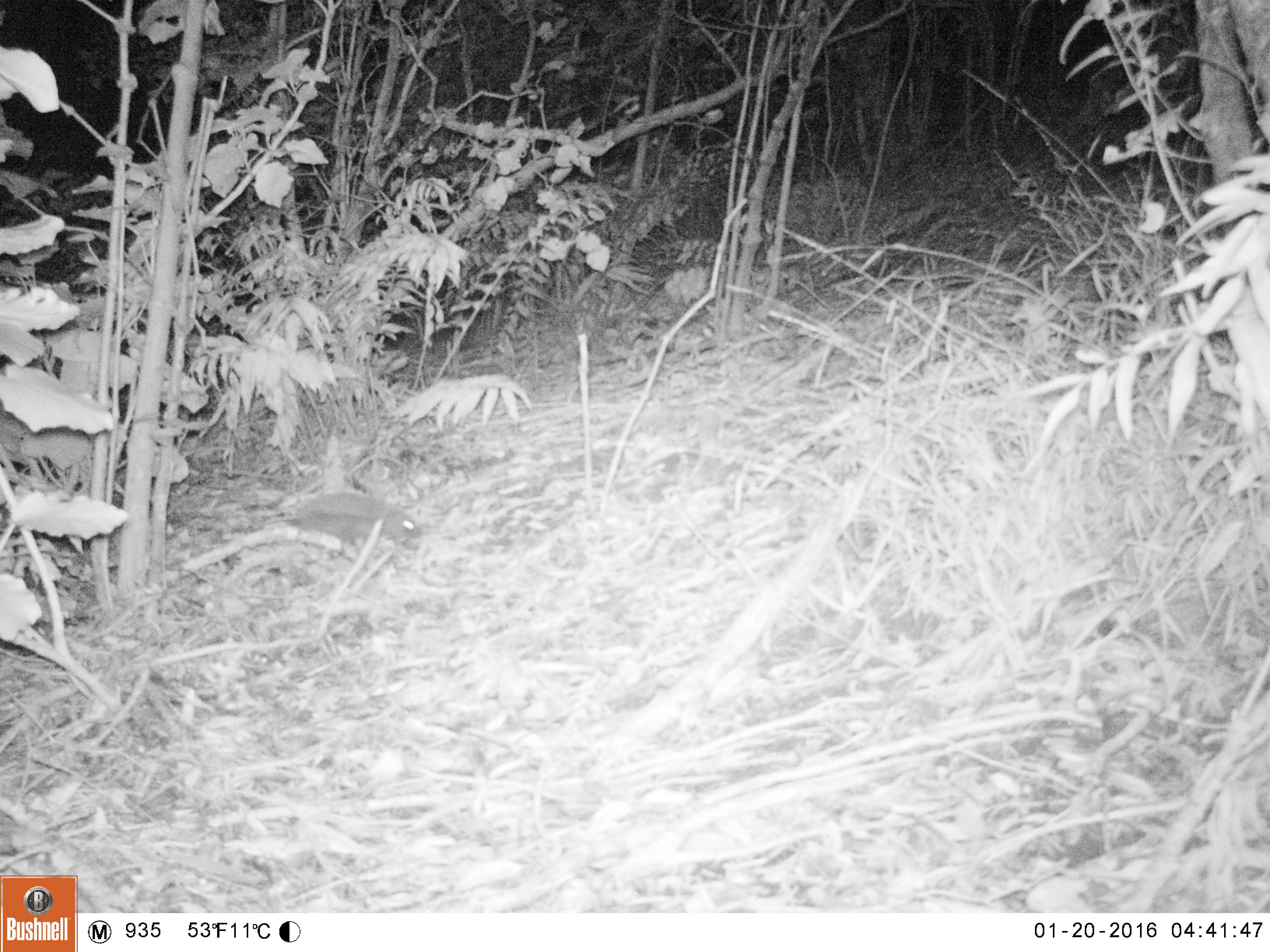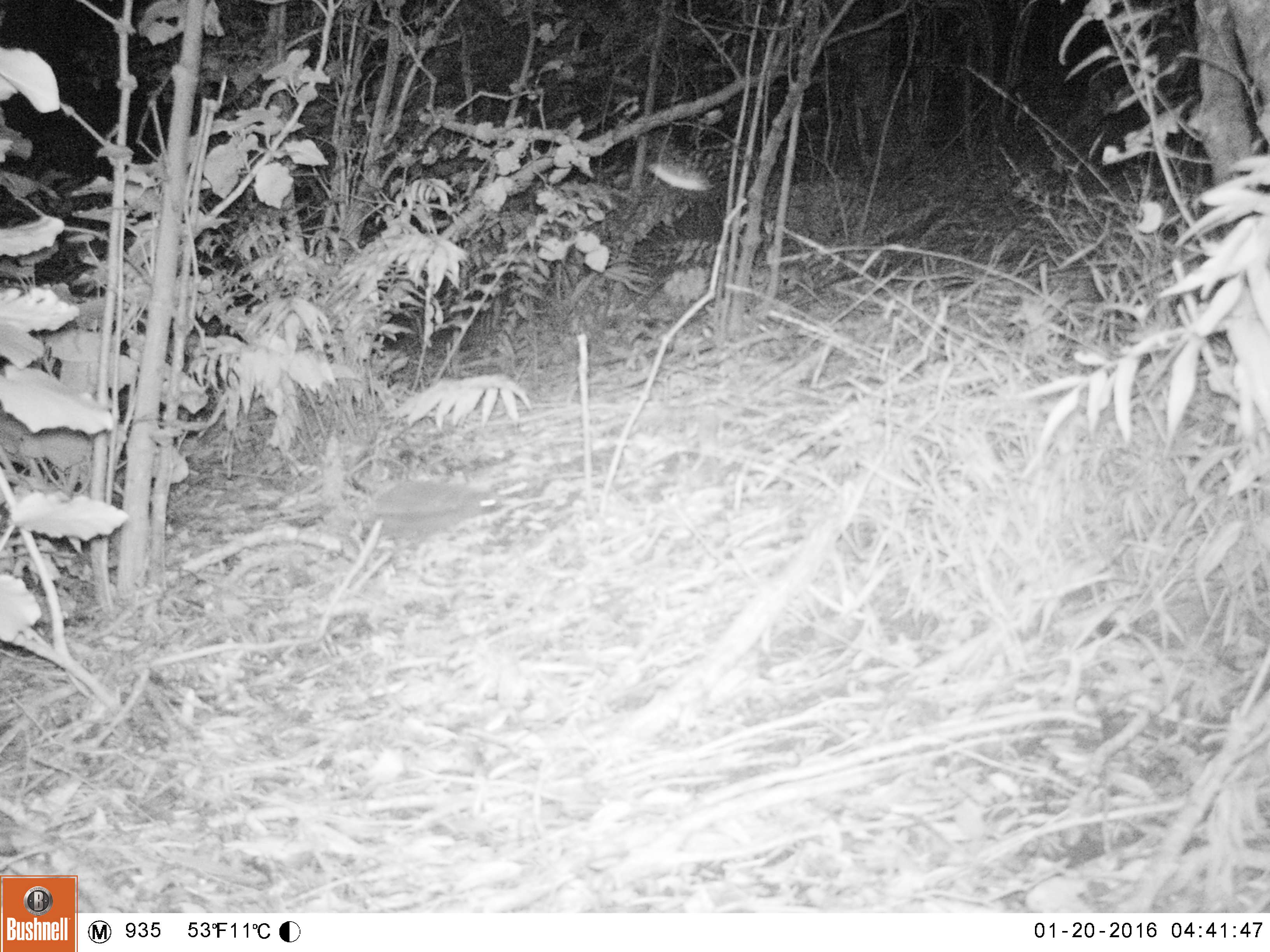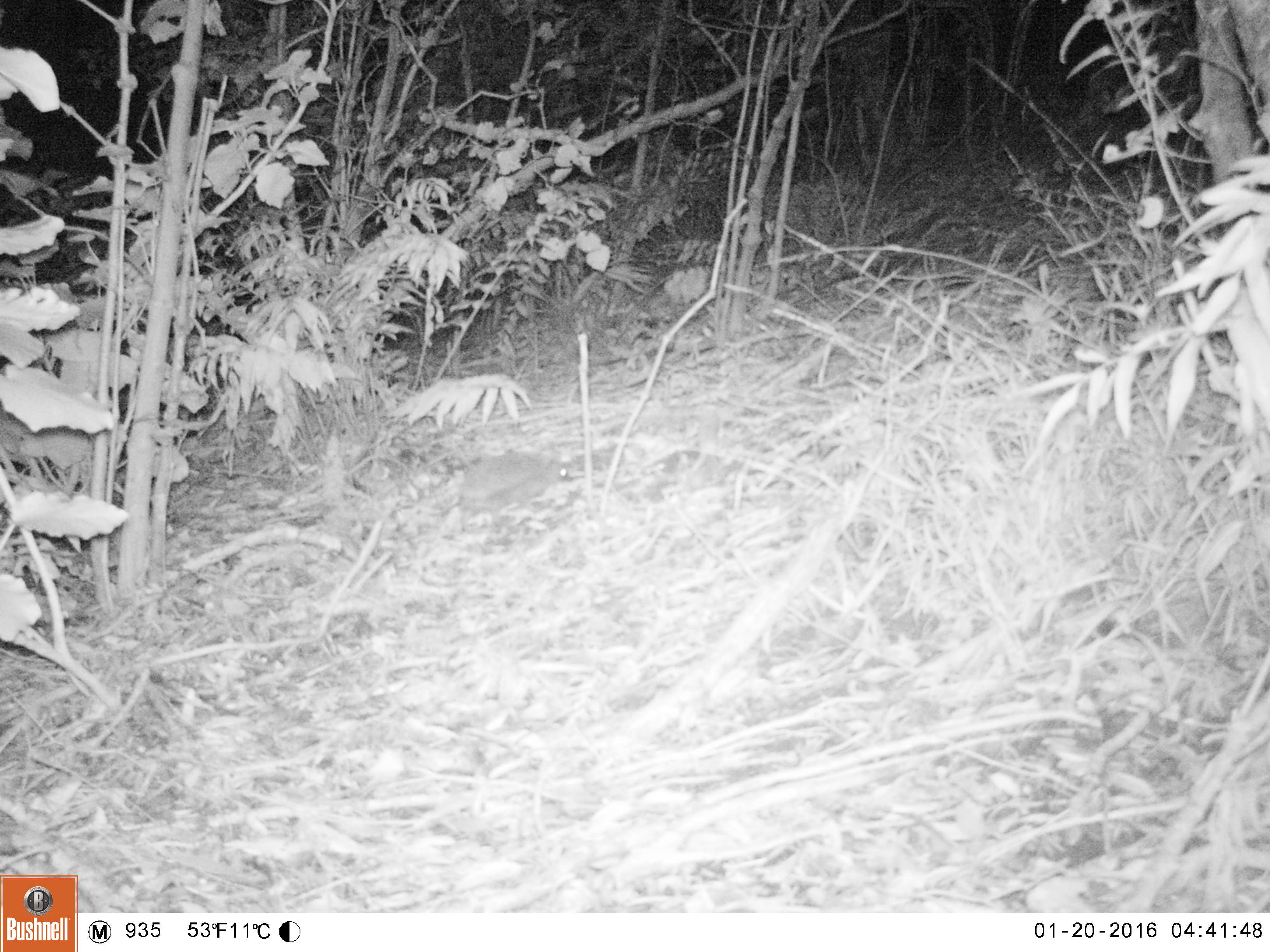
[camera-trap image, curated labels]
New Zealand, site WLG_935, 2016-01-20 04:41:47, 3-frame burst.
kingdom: Animalia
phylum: Chordata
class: Mammalia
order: Eulipotyphla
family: Erinaceidae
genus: Erinaceus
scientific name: Erinaceus europaeus europaeus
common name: european hedgehog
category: hedgehog